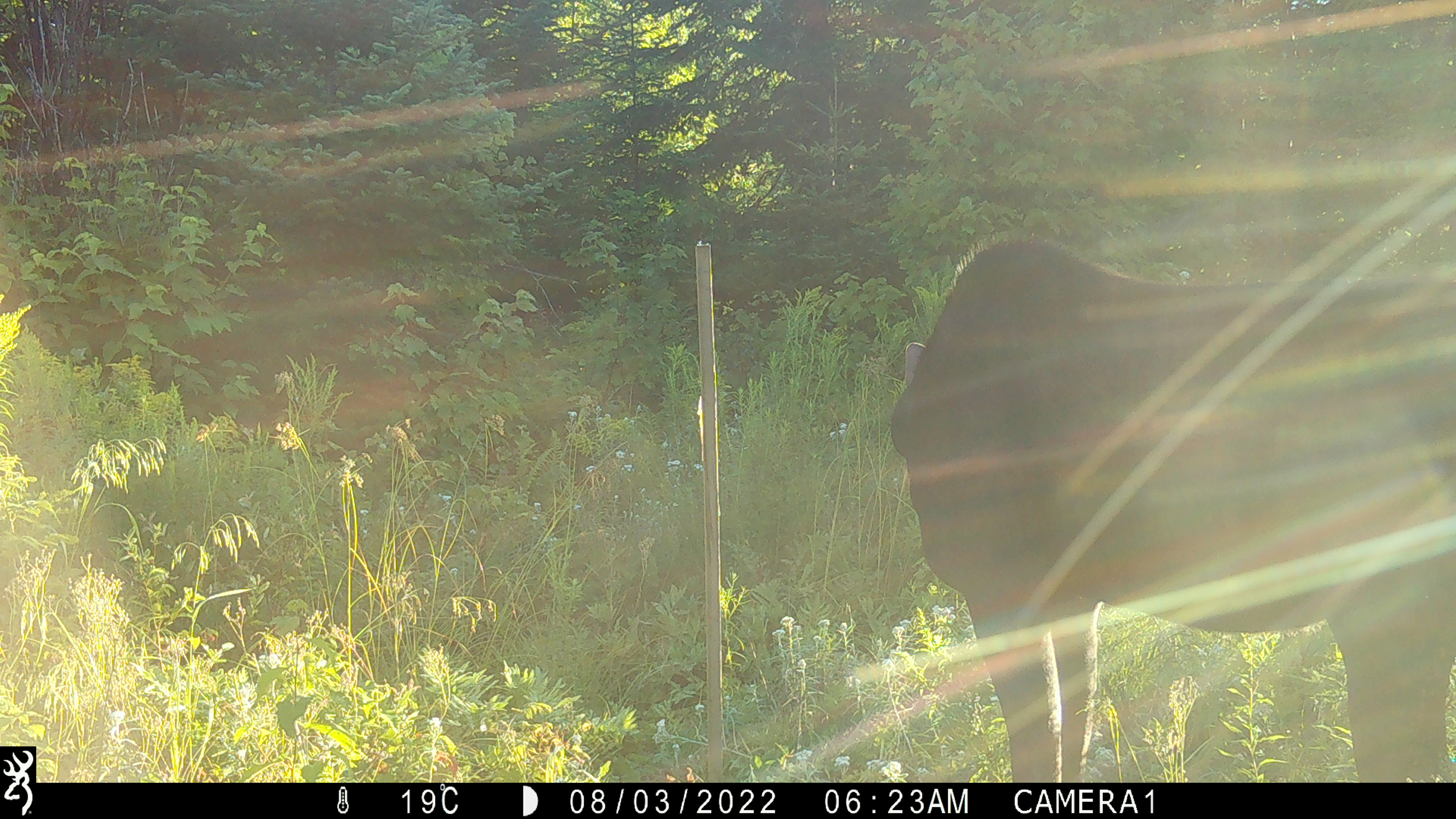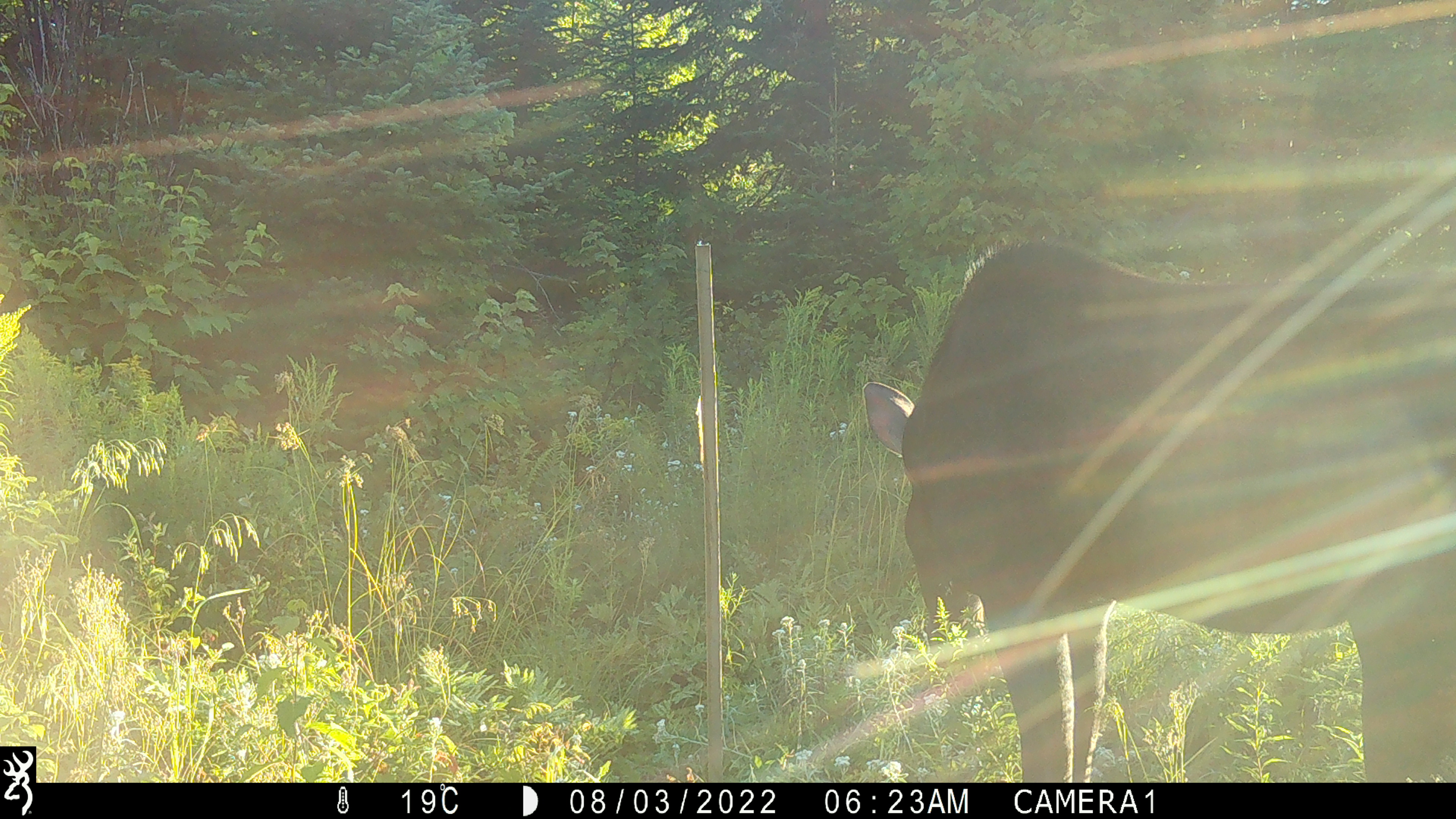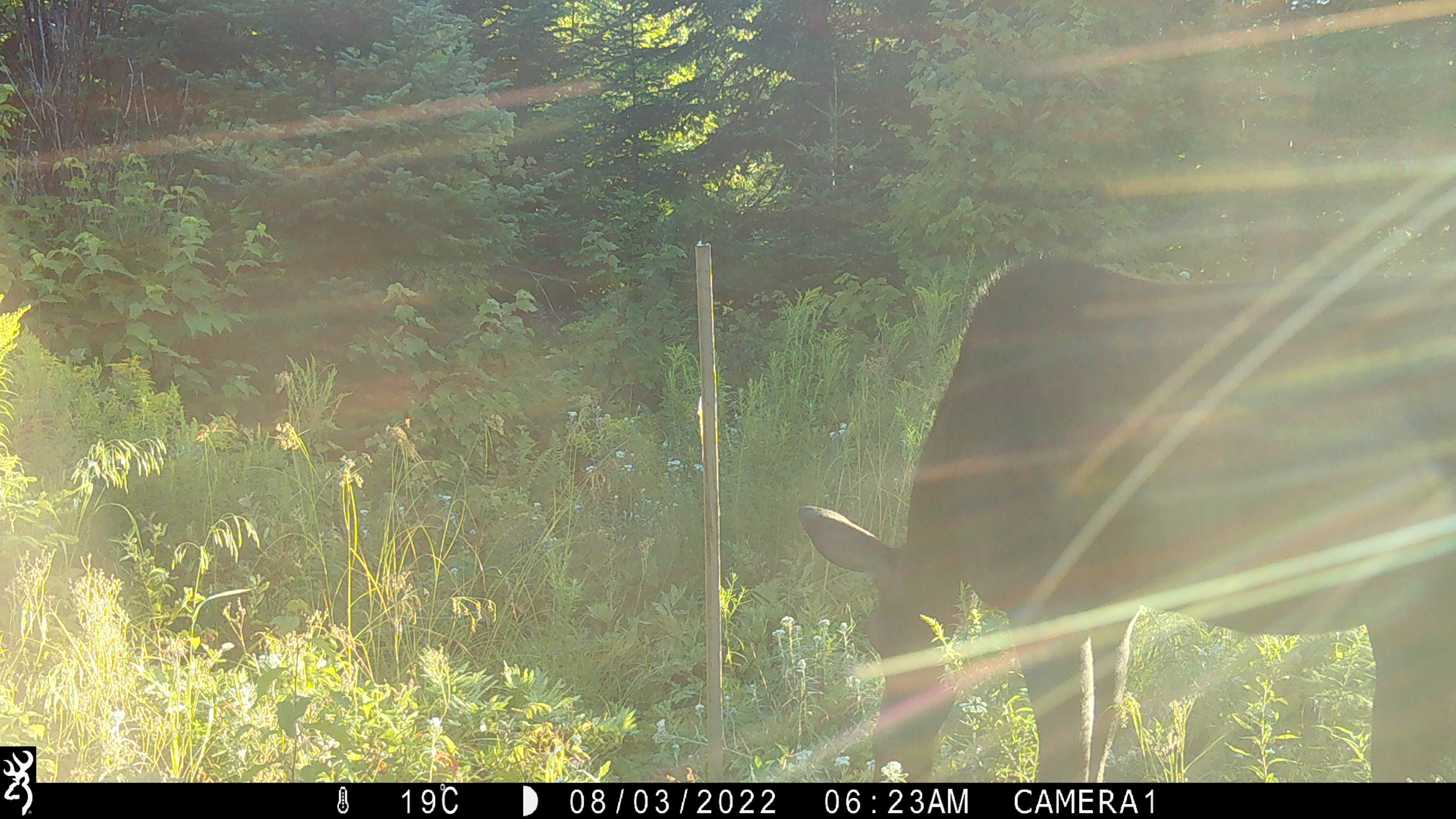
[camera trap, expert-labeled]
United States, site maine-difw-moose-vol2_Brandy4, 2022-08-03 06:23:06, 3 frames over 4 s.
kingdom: Animalia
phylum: Chordata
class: Mammalia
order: Artiodactyla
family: Cervidae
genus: Alces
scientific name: Alces alces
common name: moose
Moose (Alces alces).